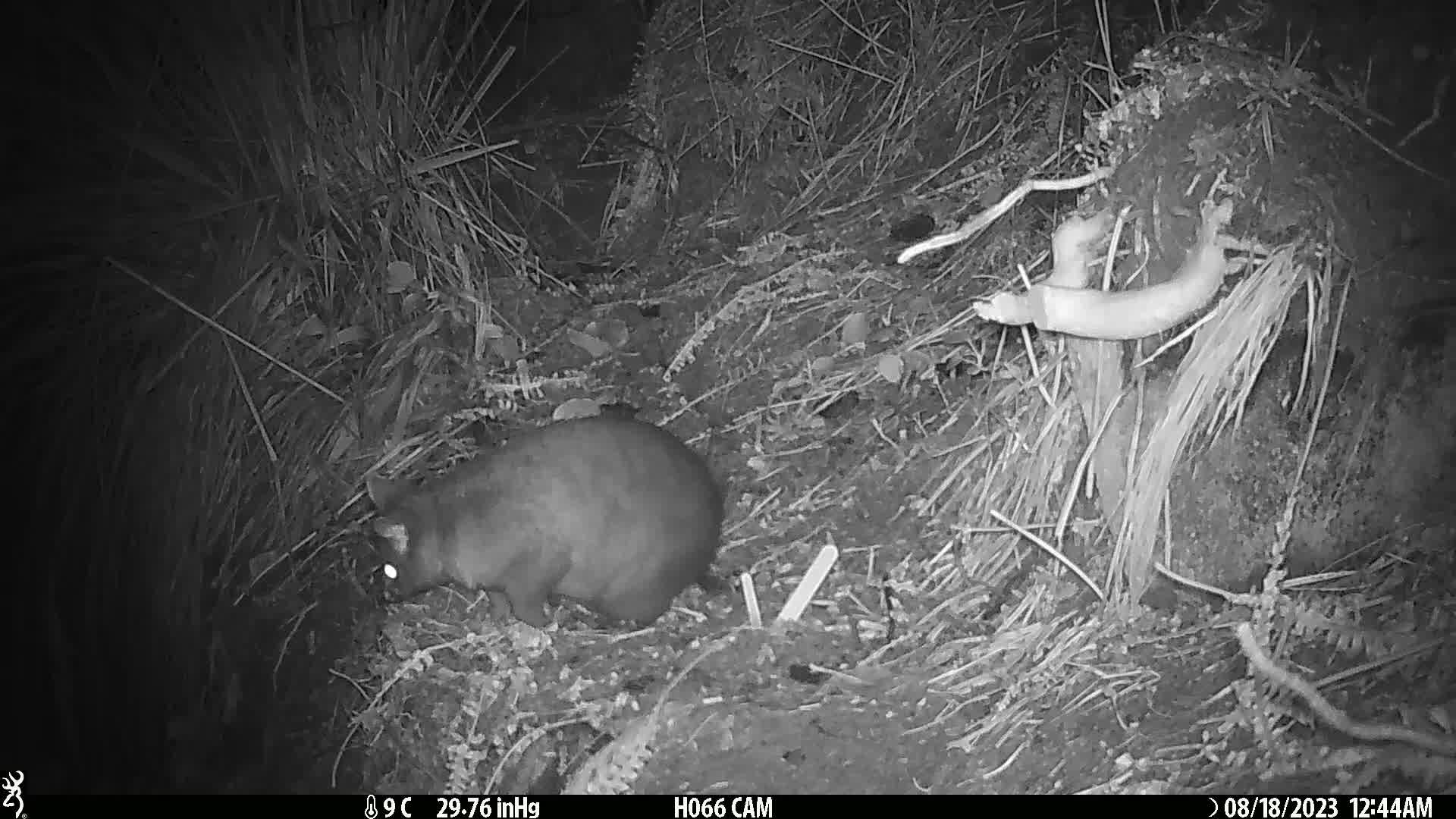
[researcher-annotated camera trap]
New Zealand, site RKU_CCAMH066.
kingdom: Animalia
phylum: Chordata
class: Mammalia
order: Diprotodontia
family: Phalangeridae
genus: Trichosurus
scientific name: Trichosurus vulpecula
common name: common brushtail possum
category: possum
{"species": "possum (common brushtail possum) (Trichosurus vulpecula)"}